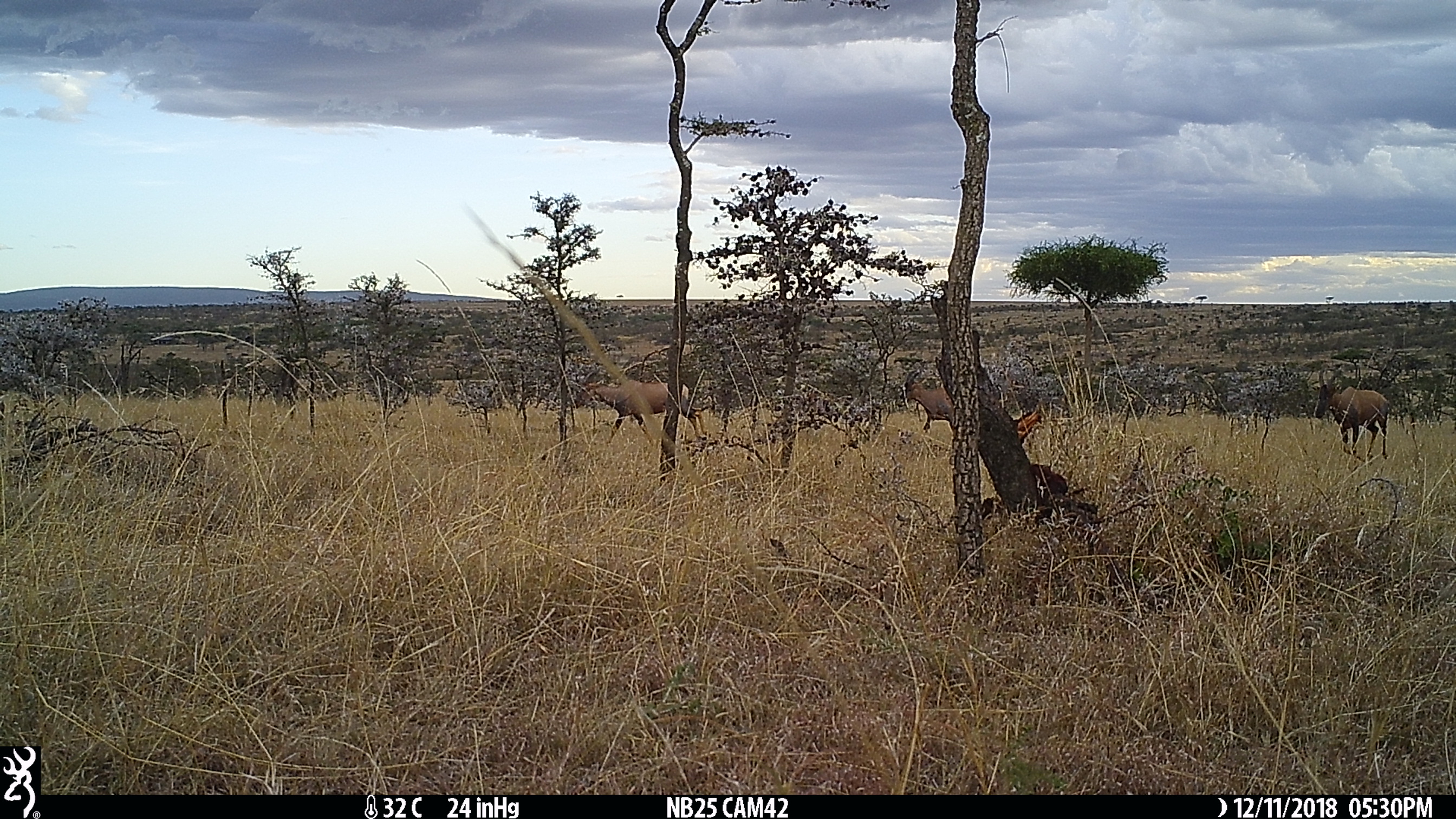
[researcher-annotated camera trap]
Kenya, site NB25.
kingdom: Animalia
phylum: Chordata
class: Mammalia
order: Artiodactyla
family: Bovidae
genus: Damaliscus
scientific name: Damaliscus lunatus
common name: topi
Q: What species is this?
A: Topi (Damaliscus lunatus).